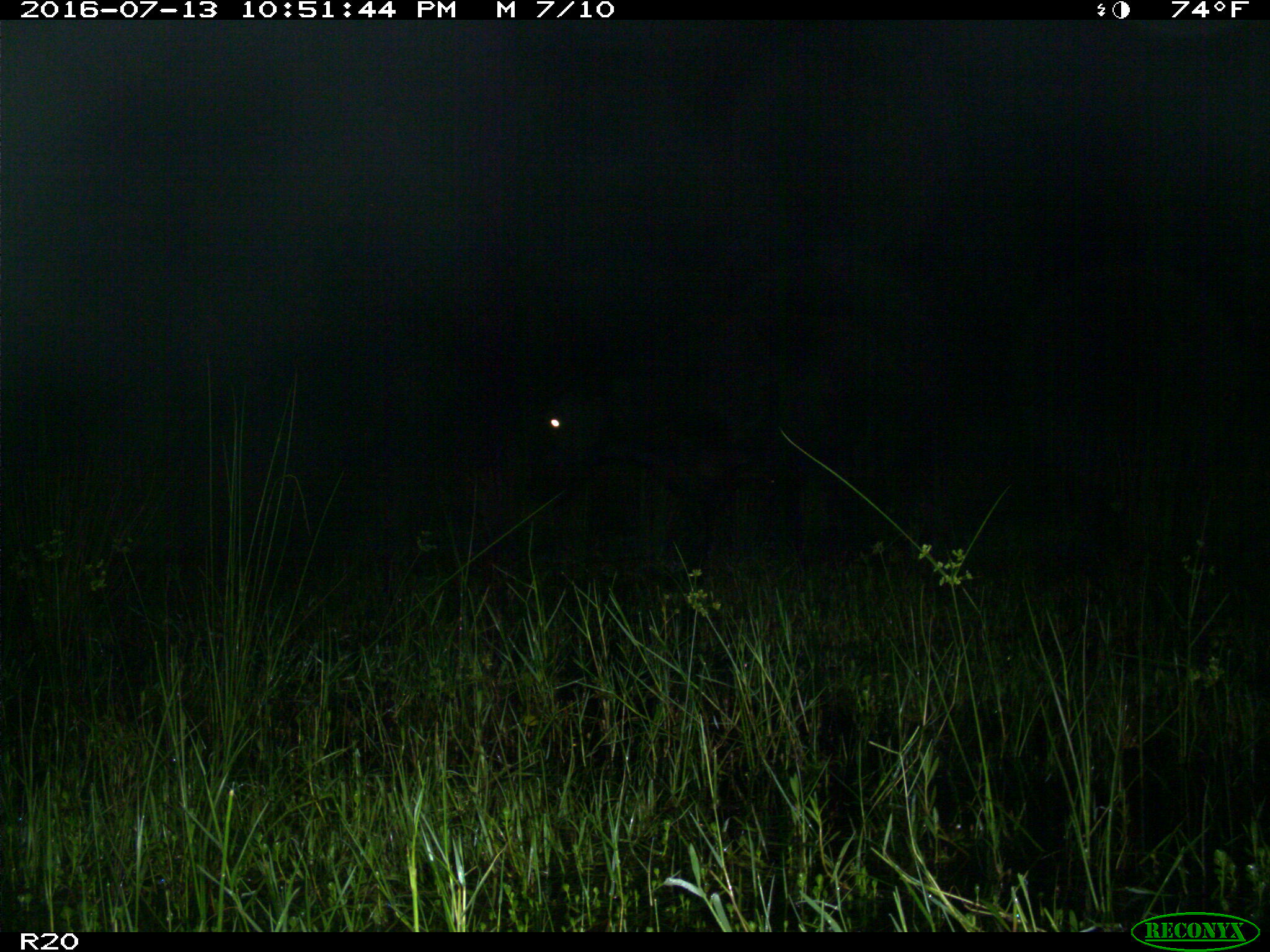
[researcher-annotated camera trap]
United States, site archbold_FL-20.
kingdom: Animalia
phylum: Chordata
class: Mammalia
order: Artiodactyla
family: Bovidae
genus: Bos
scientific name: Bos taurus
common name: domestic cow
Bos taurus (domestic cow).